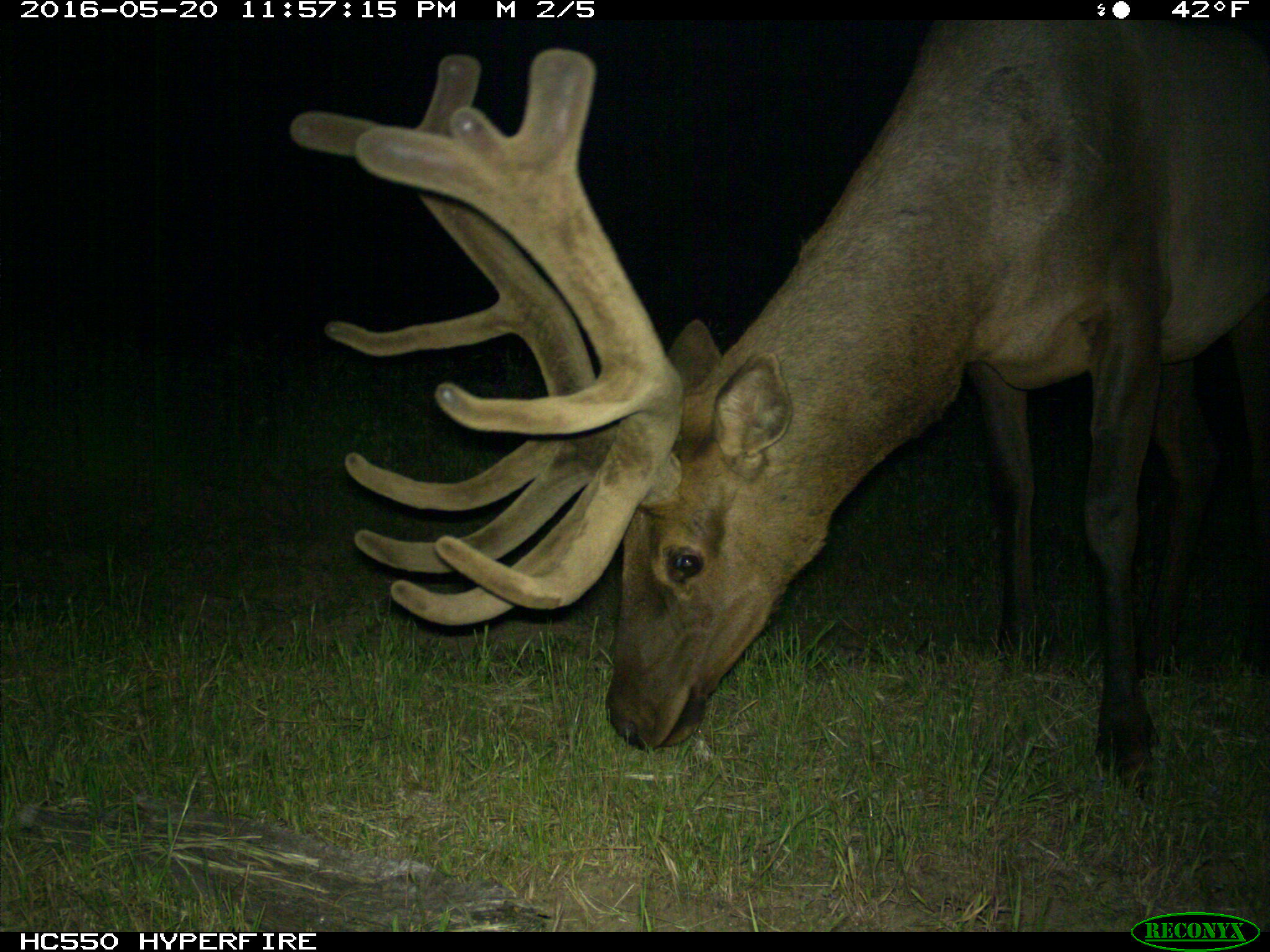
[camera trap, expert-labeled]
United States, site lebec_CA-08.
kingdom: Animalia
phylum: Chordata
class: Mammalia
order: Artiodactyla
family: Cervidae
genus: Cervus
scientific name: Cervus canadensis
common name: elk